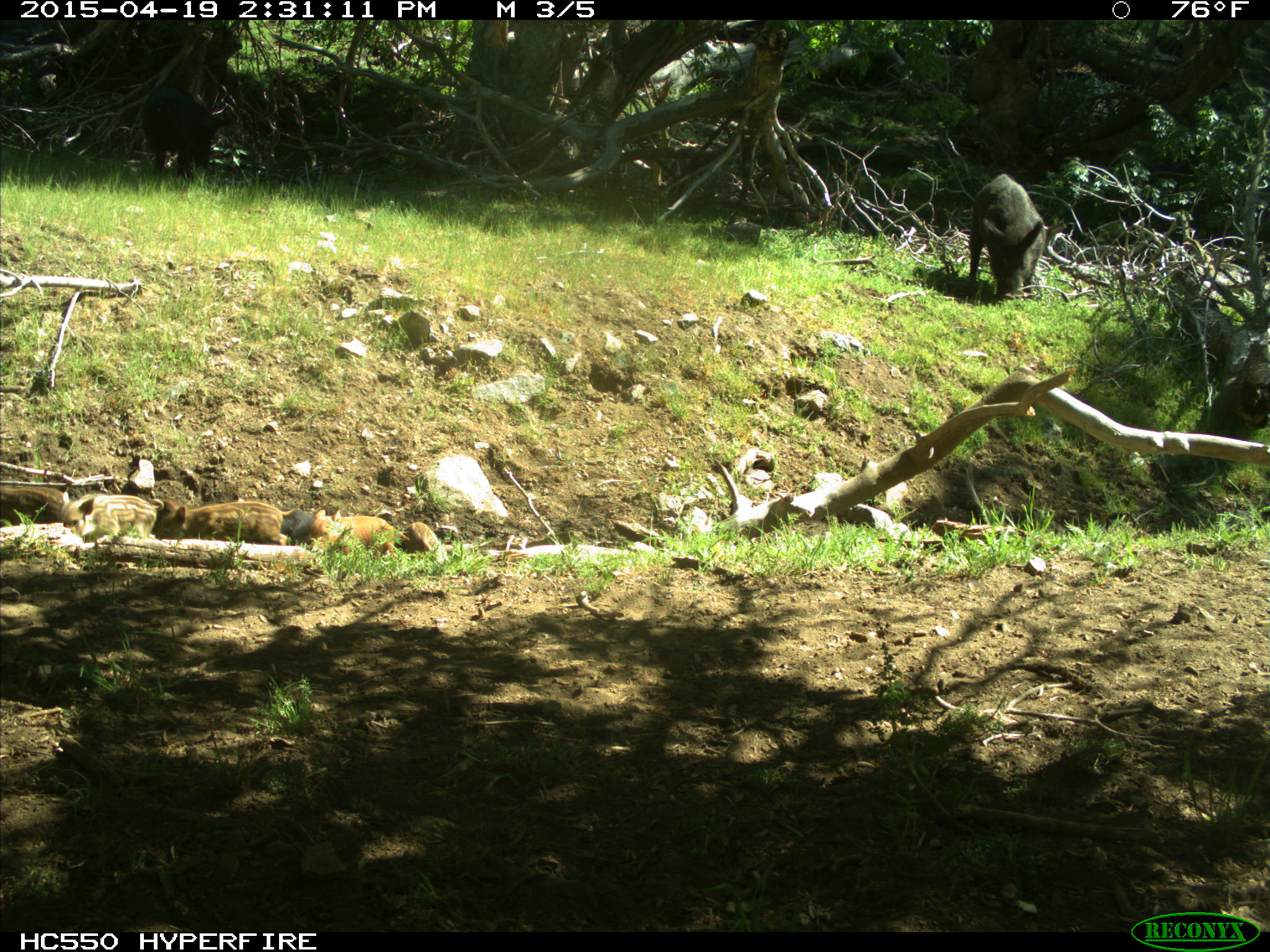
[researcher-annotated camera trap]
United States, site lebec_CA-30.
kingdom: Animalia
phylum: Chordata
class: Mammalia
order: Artiodactyla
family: Suidae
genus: Sus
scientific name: Sus scrofa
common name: wild boar